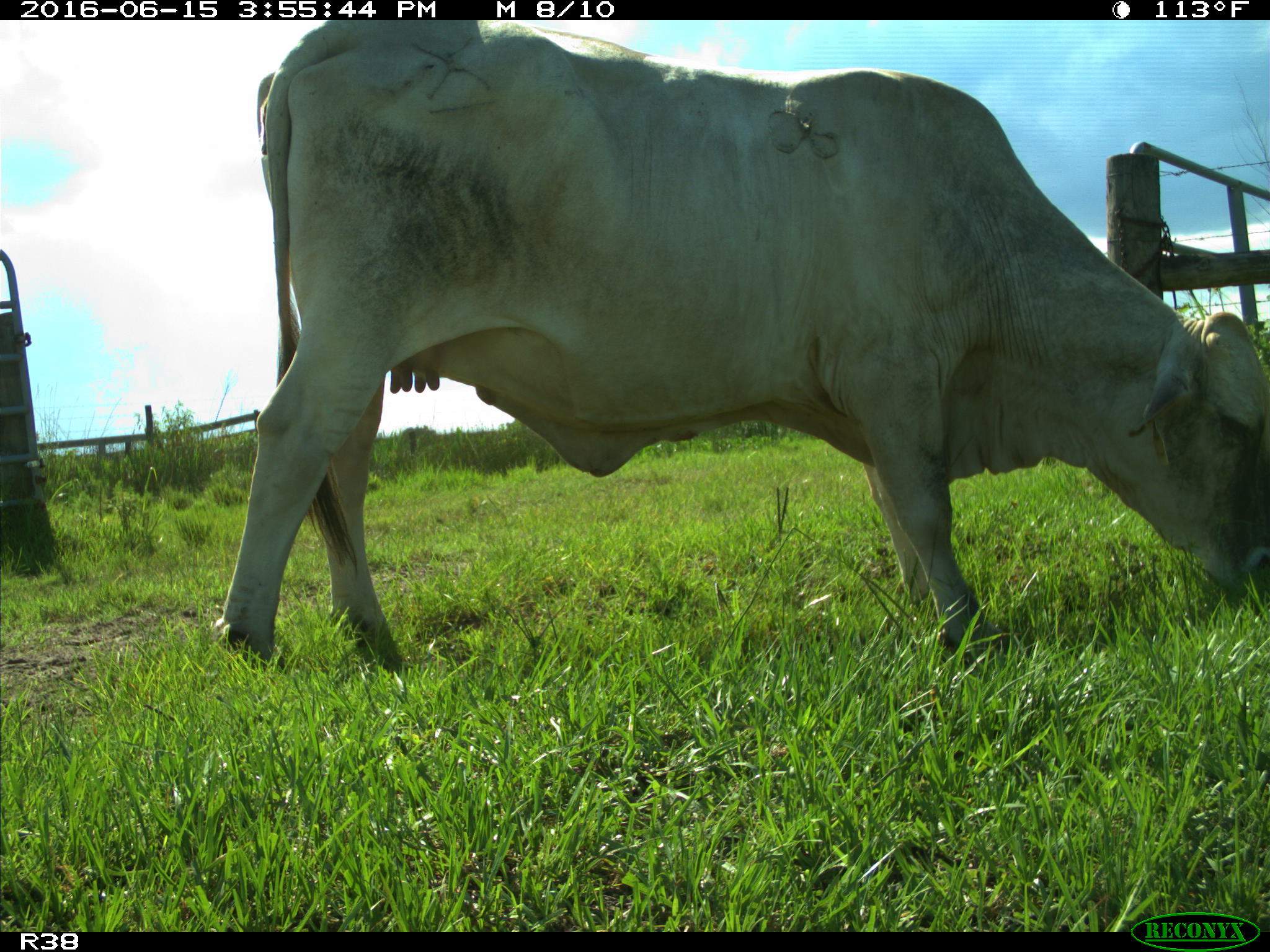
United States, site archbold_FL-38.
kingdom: Animalia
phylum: Chordata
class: Mammalia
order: Artiodactyla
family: Bovidae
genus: Bos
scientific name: Bos taurus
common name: domestic cow